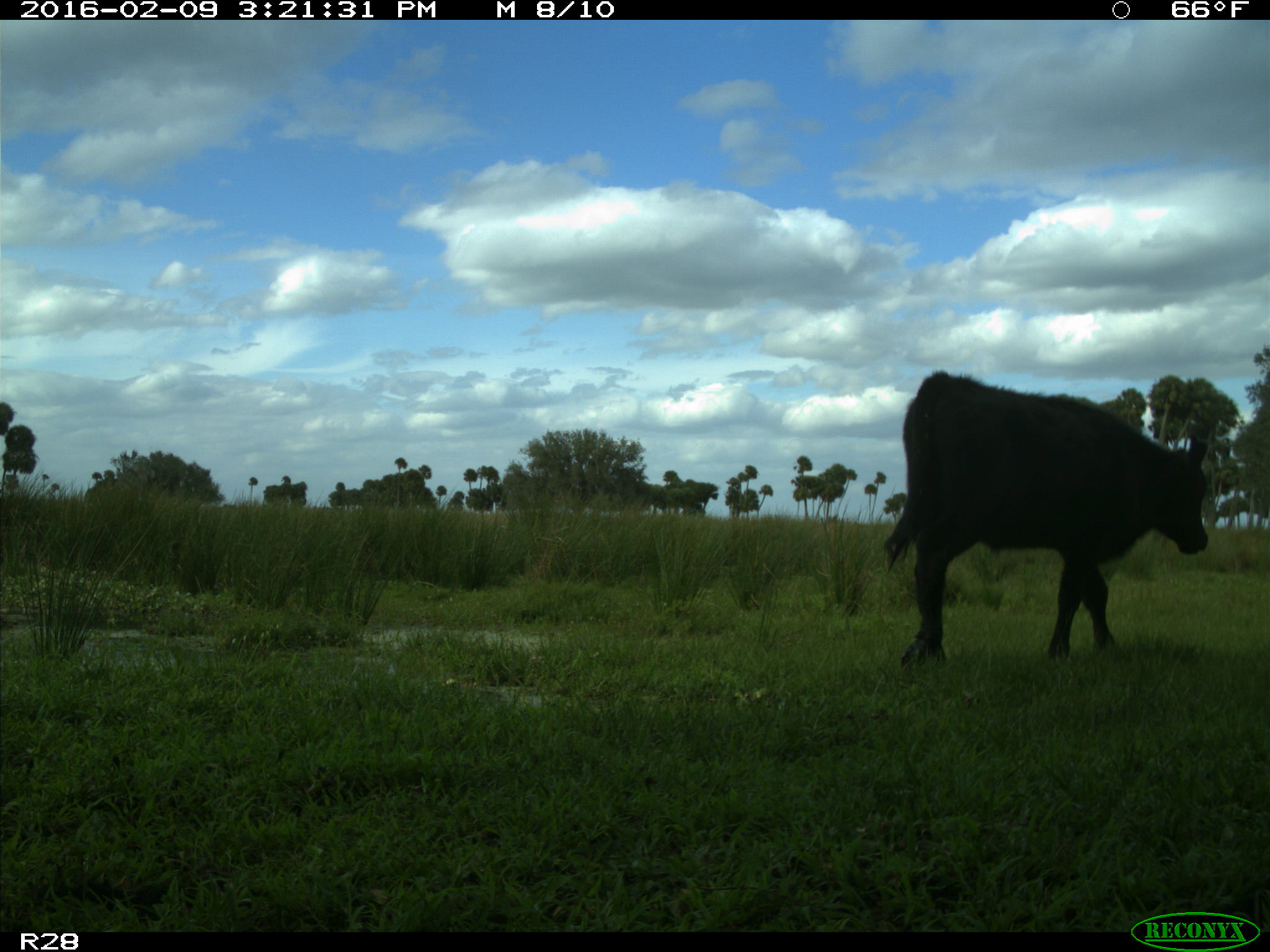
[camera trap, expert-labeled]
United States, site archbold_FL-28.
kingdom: Animalia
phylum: Chordata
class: Mammalia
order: Artiodactyla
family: Bovidae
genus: Bos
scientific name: Bos taurus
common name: domestic cow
Bos taurus (domestic cow).